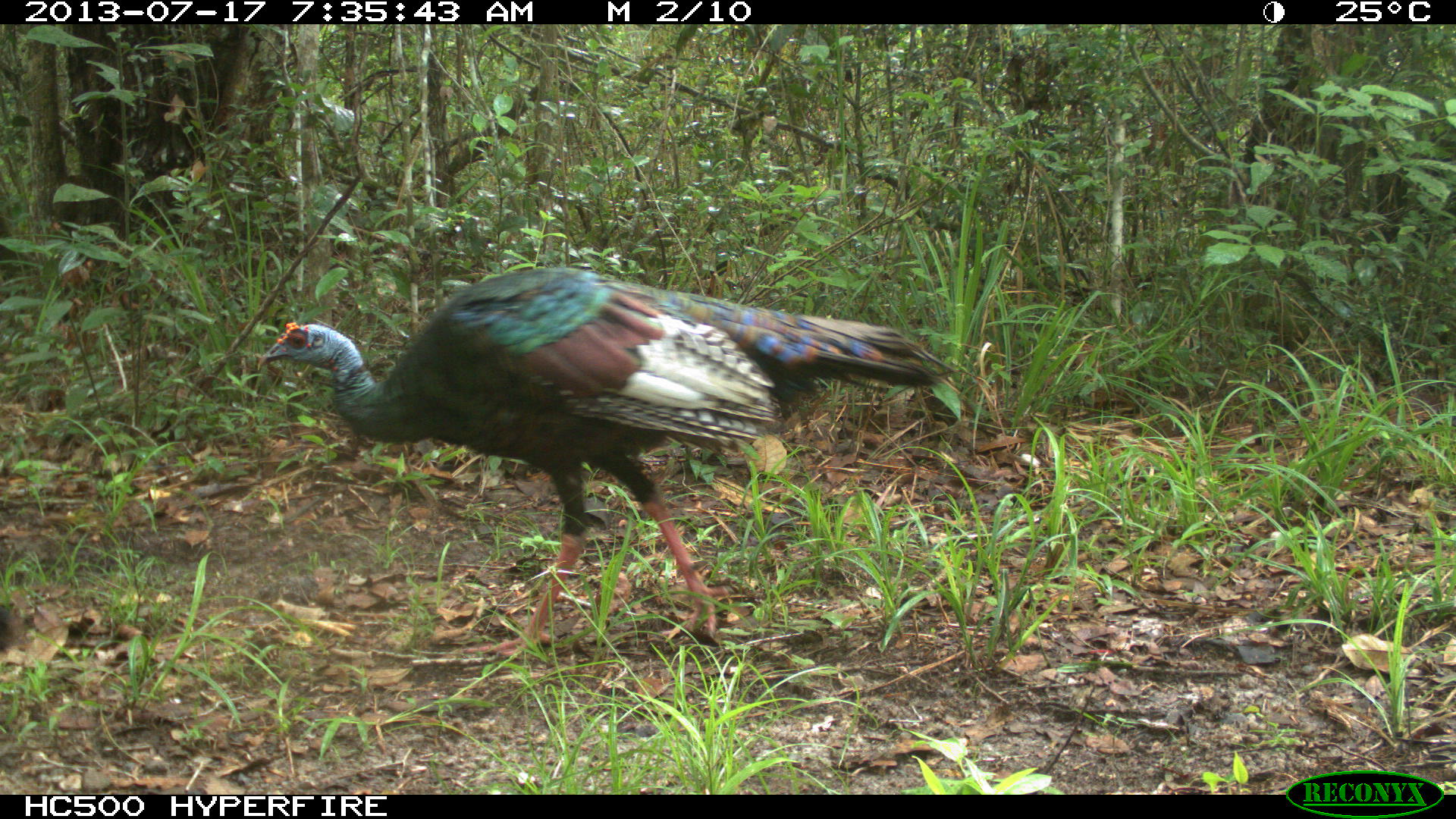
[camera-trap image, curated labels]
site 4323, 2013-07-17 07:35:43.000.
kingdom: Animalia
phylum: Chordata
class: Aves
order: Galliformes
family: Phasianidae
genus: Meleagris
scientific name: Meleagris ocellata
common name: ocellated turkey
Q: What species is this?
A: Meleagris ocellata (ocellated turkey).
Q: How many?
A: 1.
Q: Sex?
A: Male.